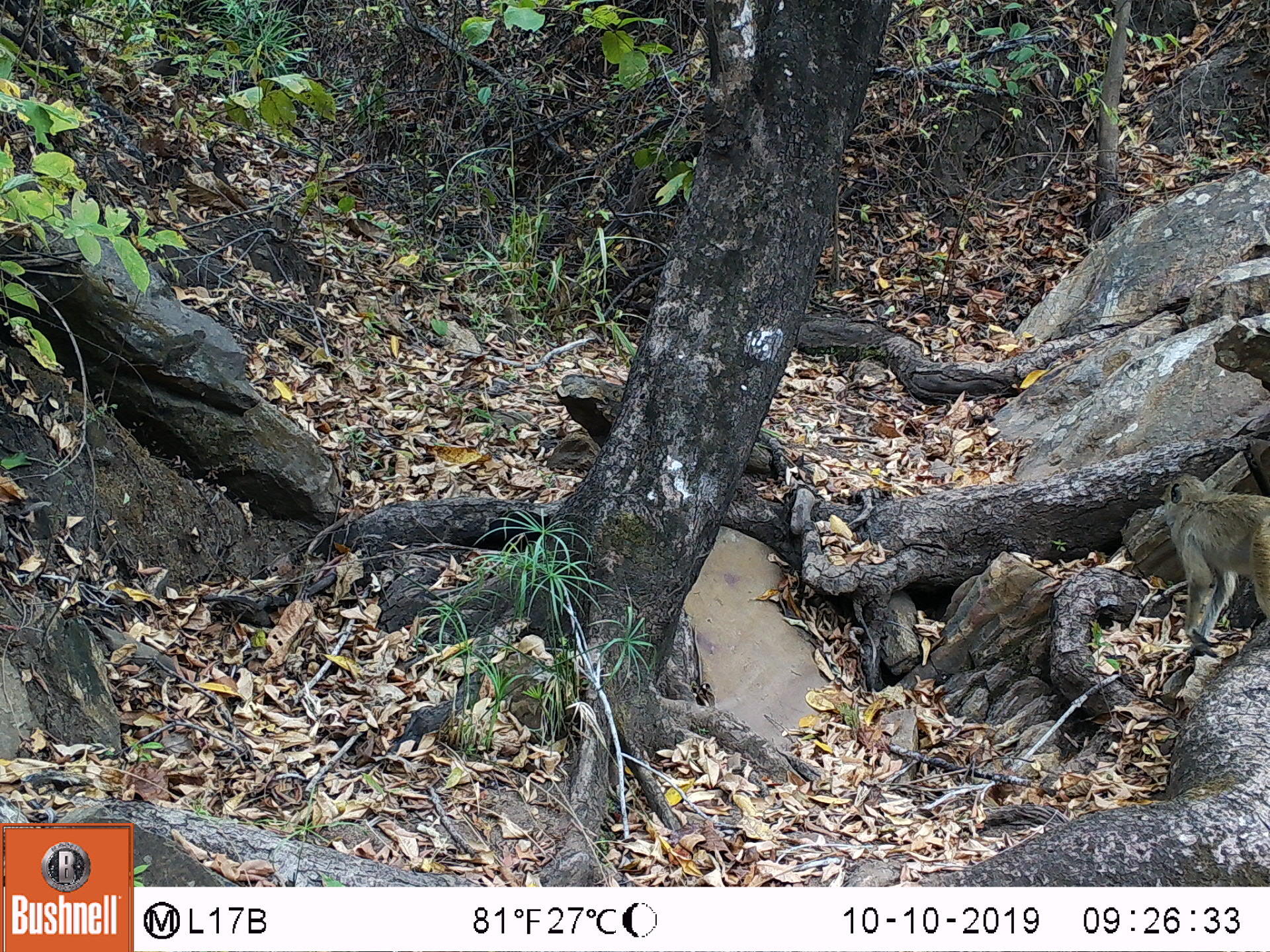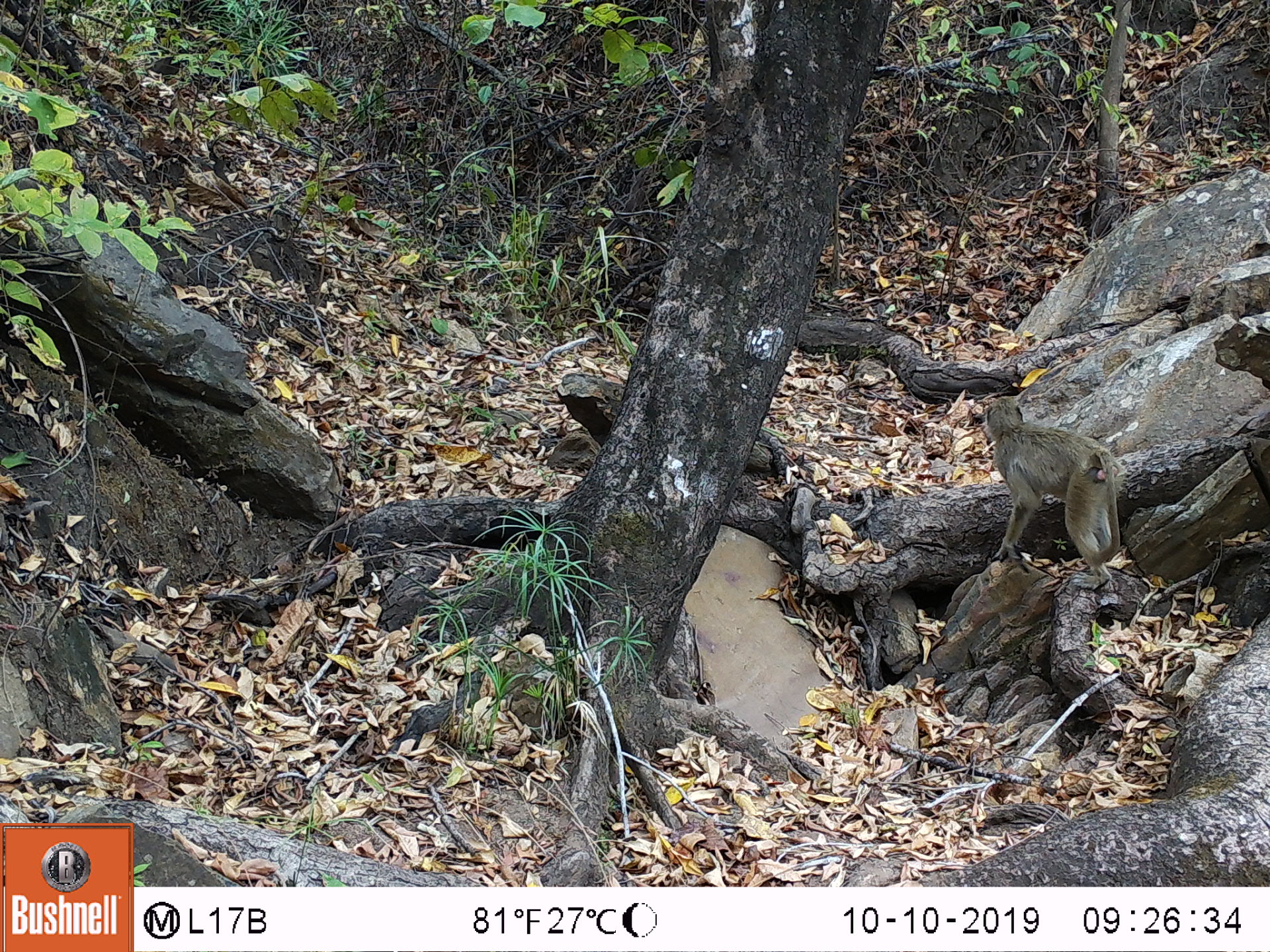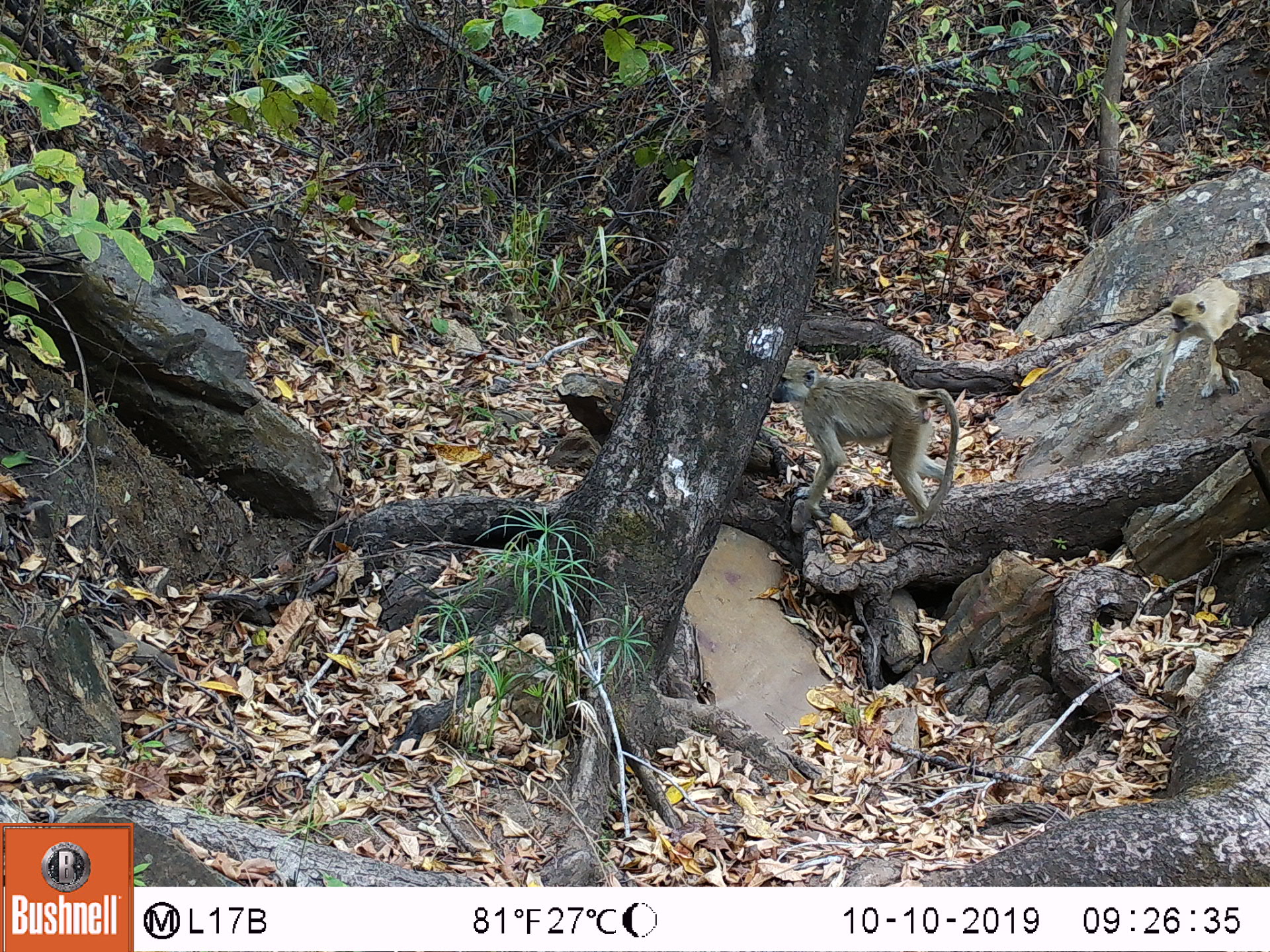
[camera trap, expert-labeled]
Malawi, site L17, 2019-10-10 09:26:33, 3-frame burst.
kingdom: Animalia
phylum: Chordata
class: Mammalia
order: Primates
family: Cercopithecidae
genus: Papio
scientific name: Papio cynocephalus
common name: yellow baboon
Yellow baboon (Papio cynocephalus), count 1.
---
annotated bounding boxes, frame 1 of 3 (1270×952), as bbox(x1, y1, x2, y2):
yellow baboon: bbox(1153, 474, 1262, 659)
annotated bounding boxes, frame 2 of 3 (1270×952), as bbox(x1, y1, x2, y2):
yellow baboon: bbox(973, 399, 1126, 584)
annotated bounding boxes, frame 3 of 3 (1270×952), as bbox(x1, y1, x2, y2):
yellow baboon: bbox(760, 355, 964, 523); bbox(1147, 274, 1248, 409)